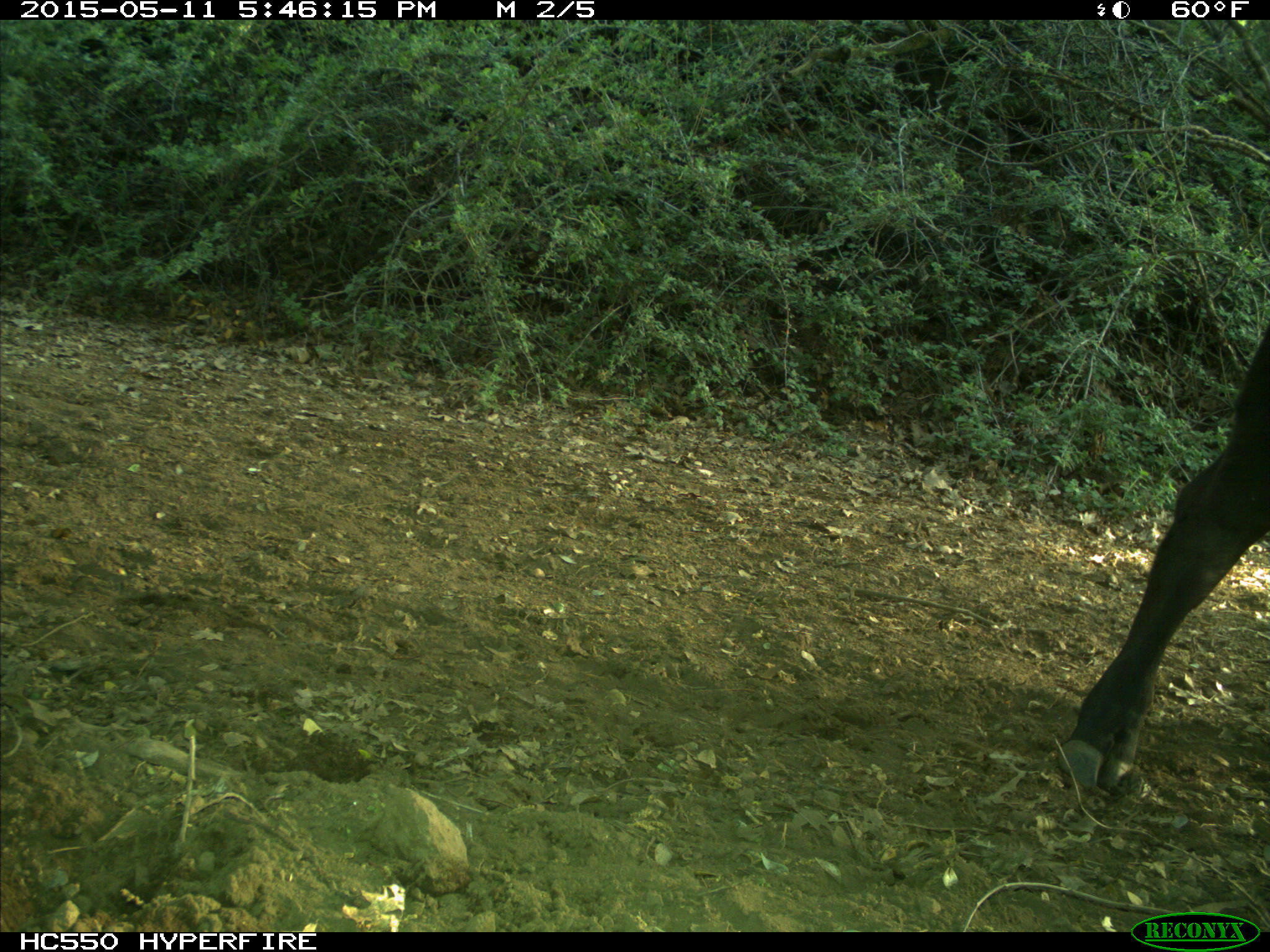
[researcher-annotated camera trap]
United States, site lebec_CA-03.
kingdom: Animalia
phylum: Chordata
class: Mammalia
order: Artiodactyla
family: Bovidae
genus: Bos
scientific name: Bos taurus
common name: domestic cow